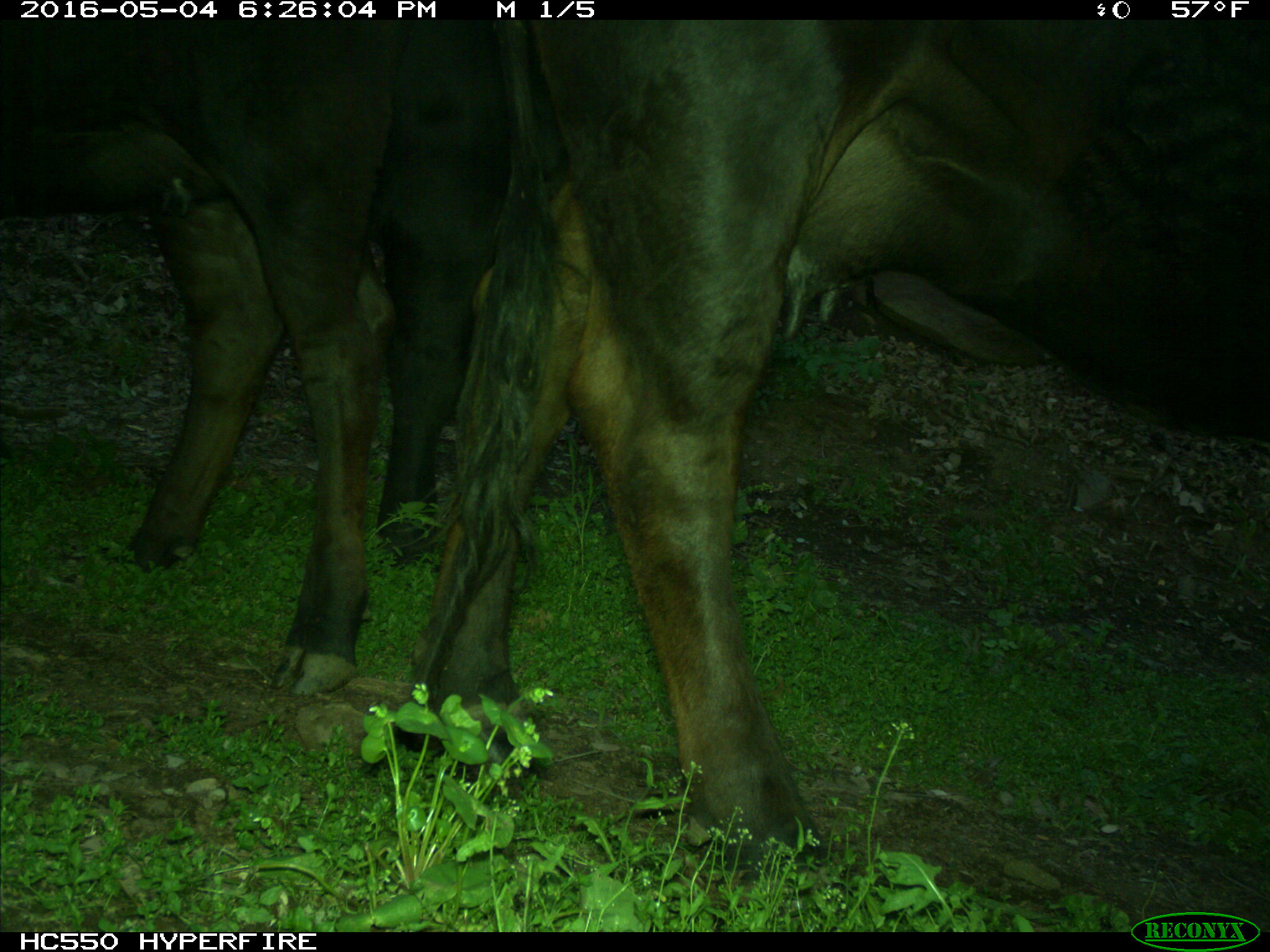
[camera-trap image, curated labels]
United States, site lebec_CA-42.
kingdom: Animalia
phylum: Chordata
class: Mammalia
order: Artiodactyla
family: Bovidae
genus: Bos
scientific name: Bos taurus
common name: domestic cow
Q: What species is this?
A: Bos taurus (domestic cow).